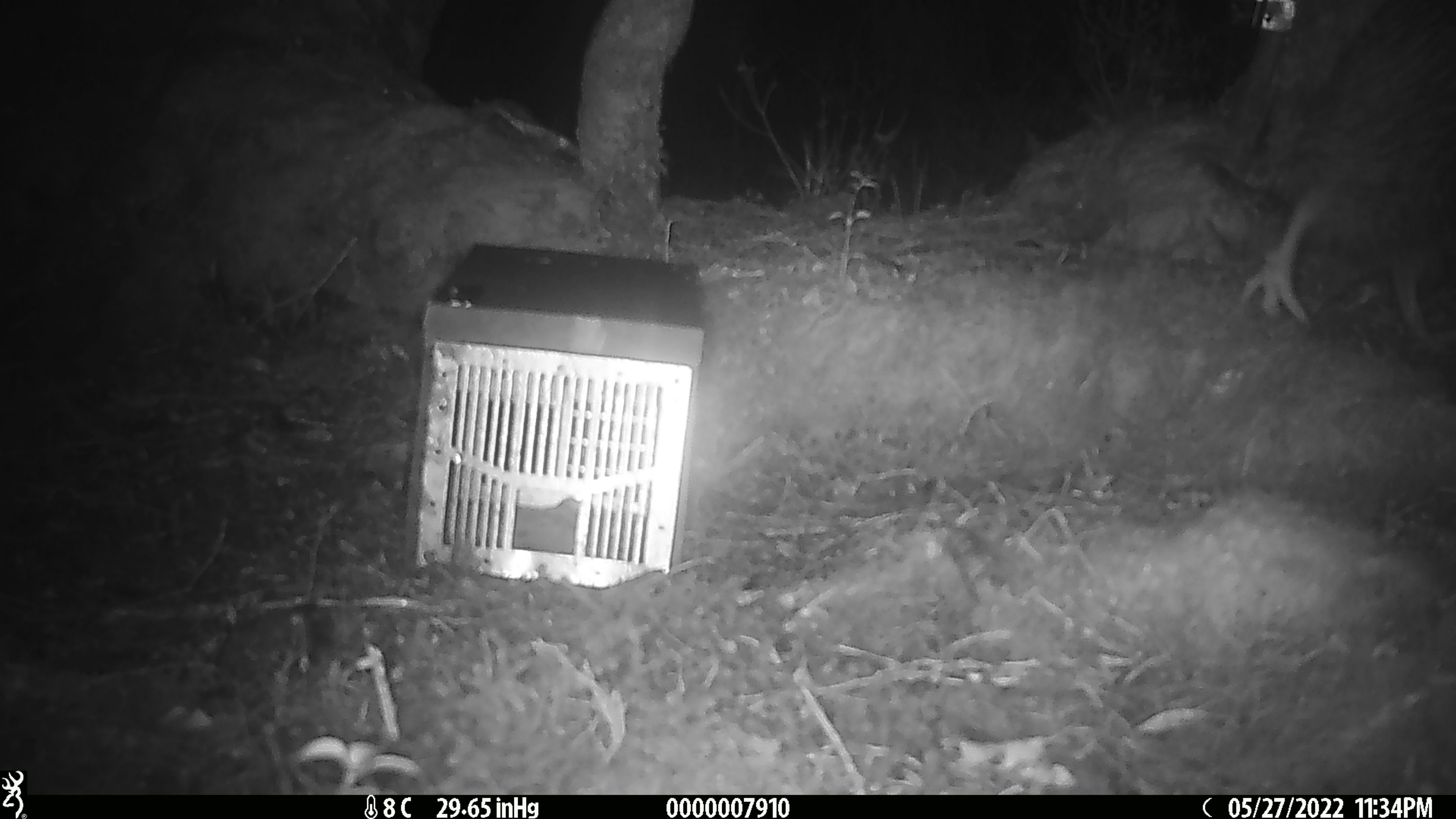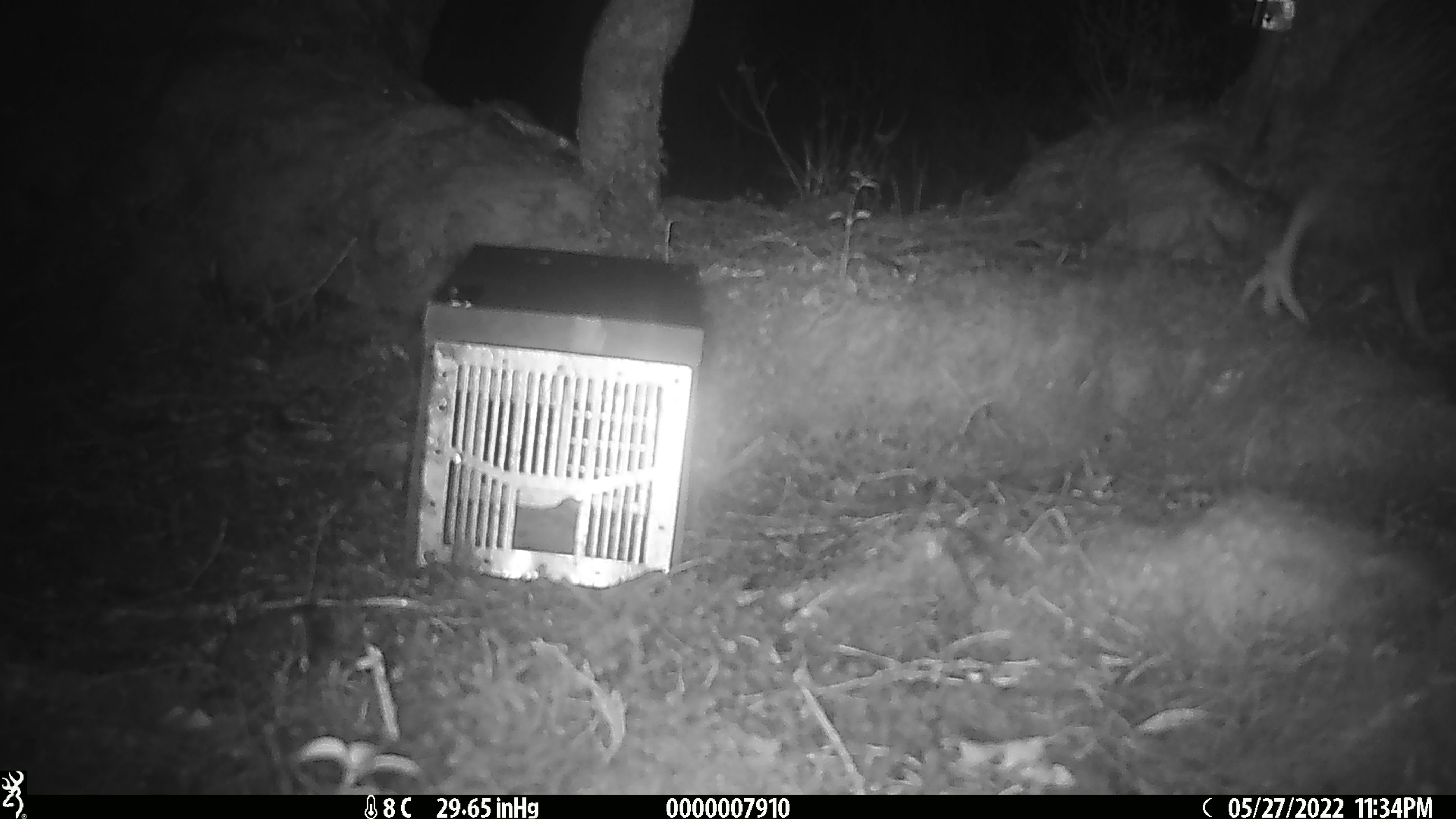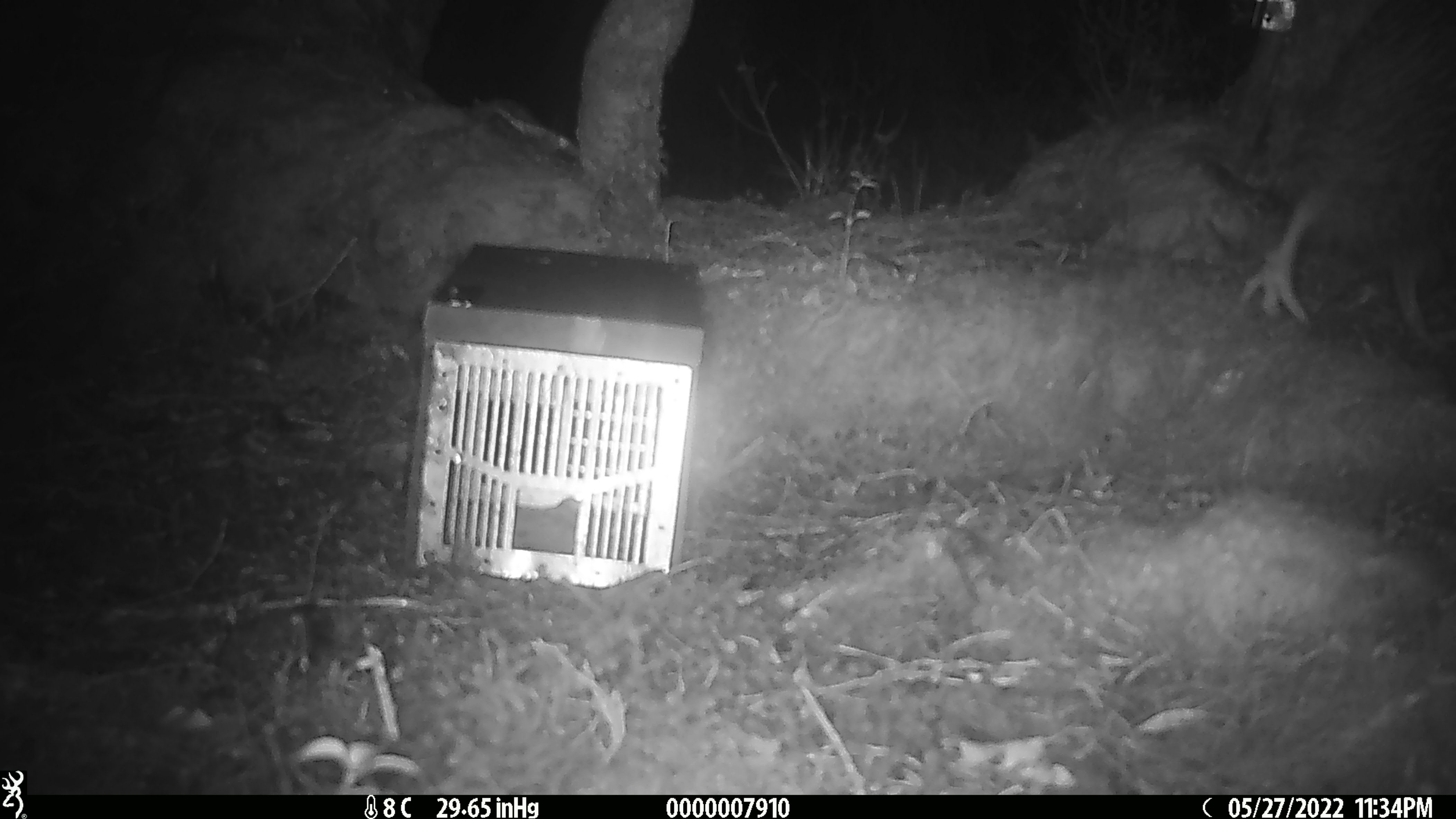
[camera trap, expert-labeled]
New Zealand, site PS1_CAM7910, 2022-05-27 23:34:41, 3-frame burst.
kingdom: Animalia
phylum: Chordata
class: Aves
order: Apterygiformes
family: Apterygidae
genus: Apteryx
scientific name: Apteryx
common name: kiwi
Kiwi (Apteryx).